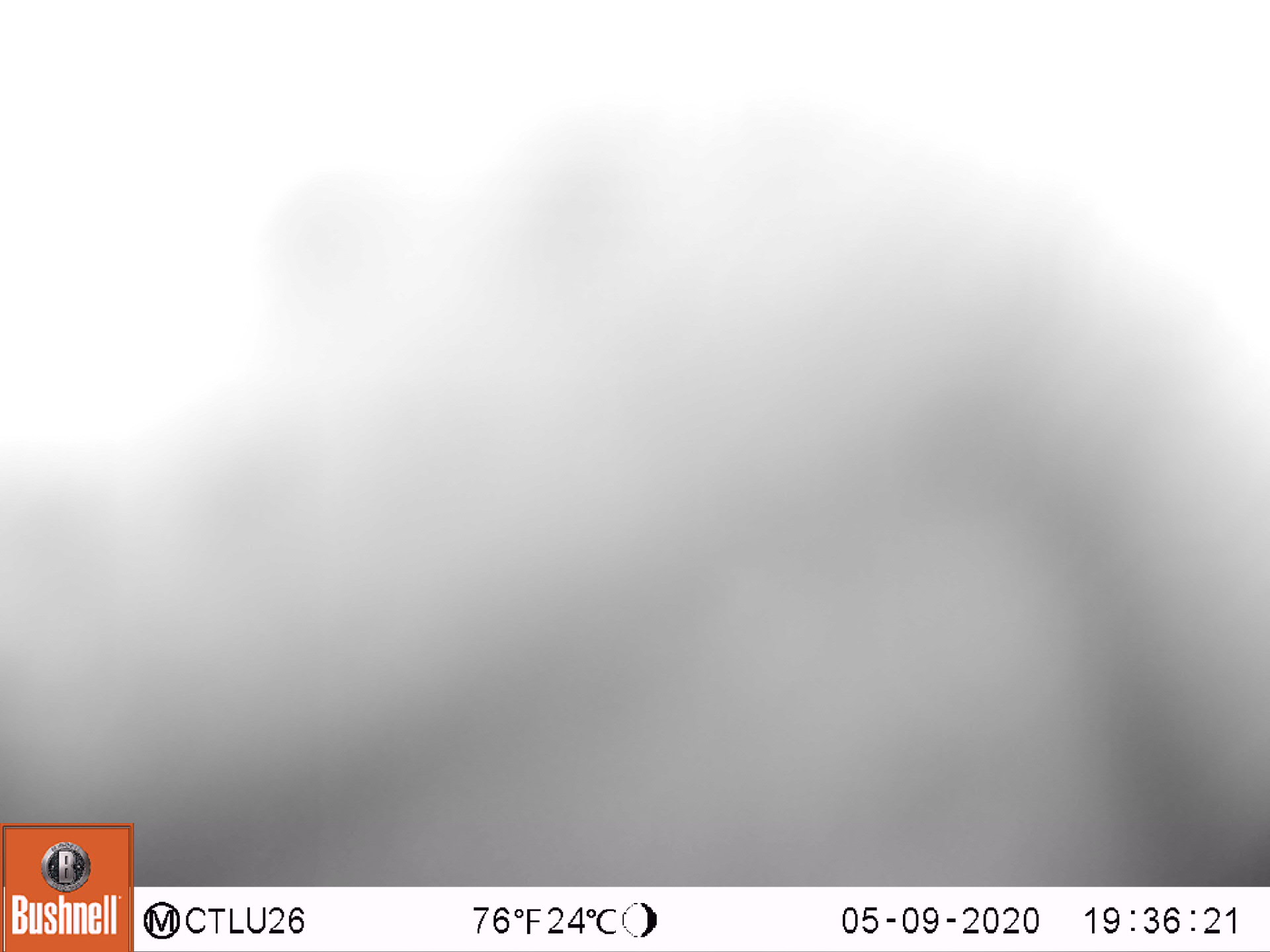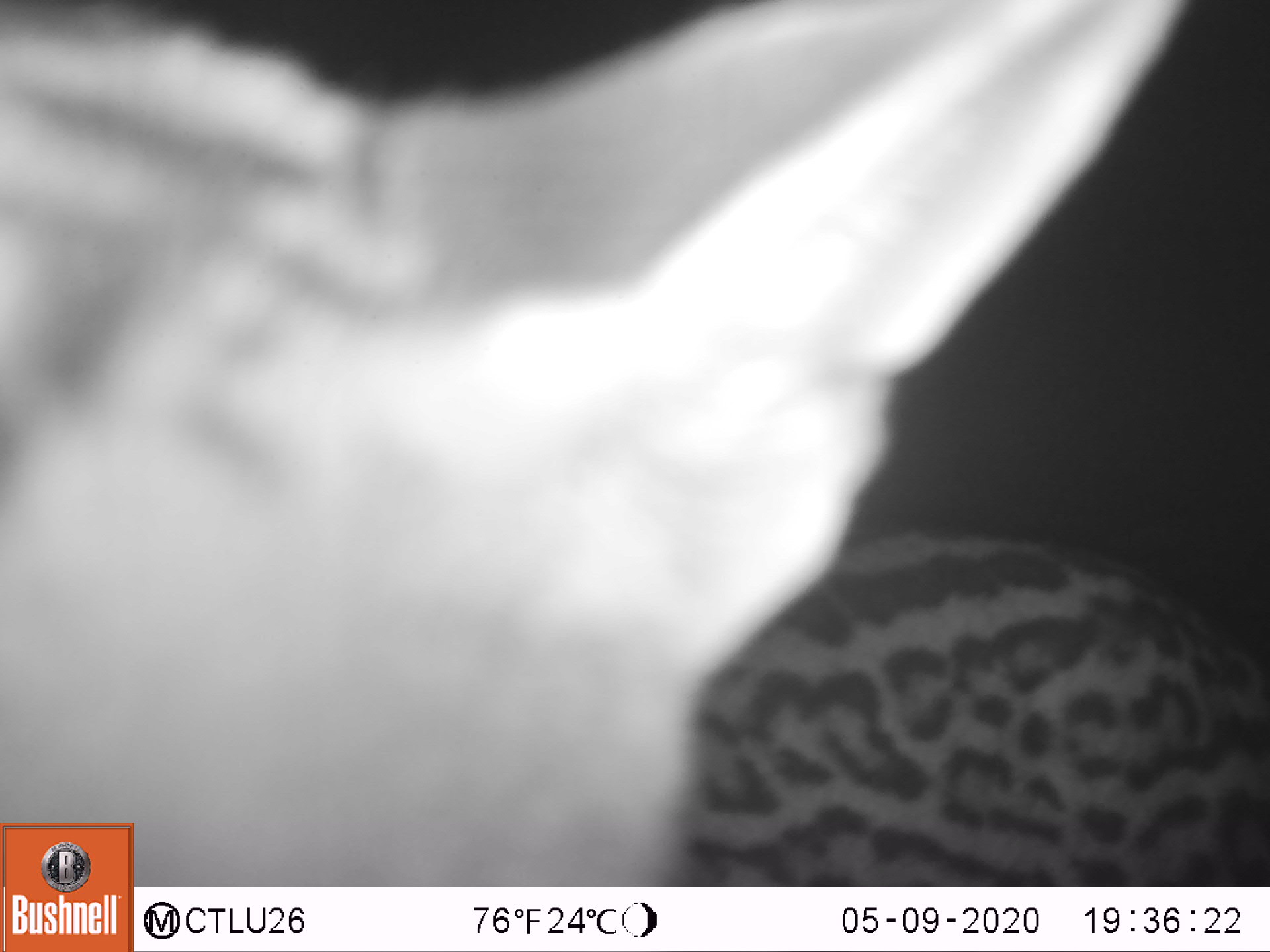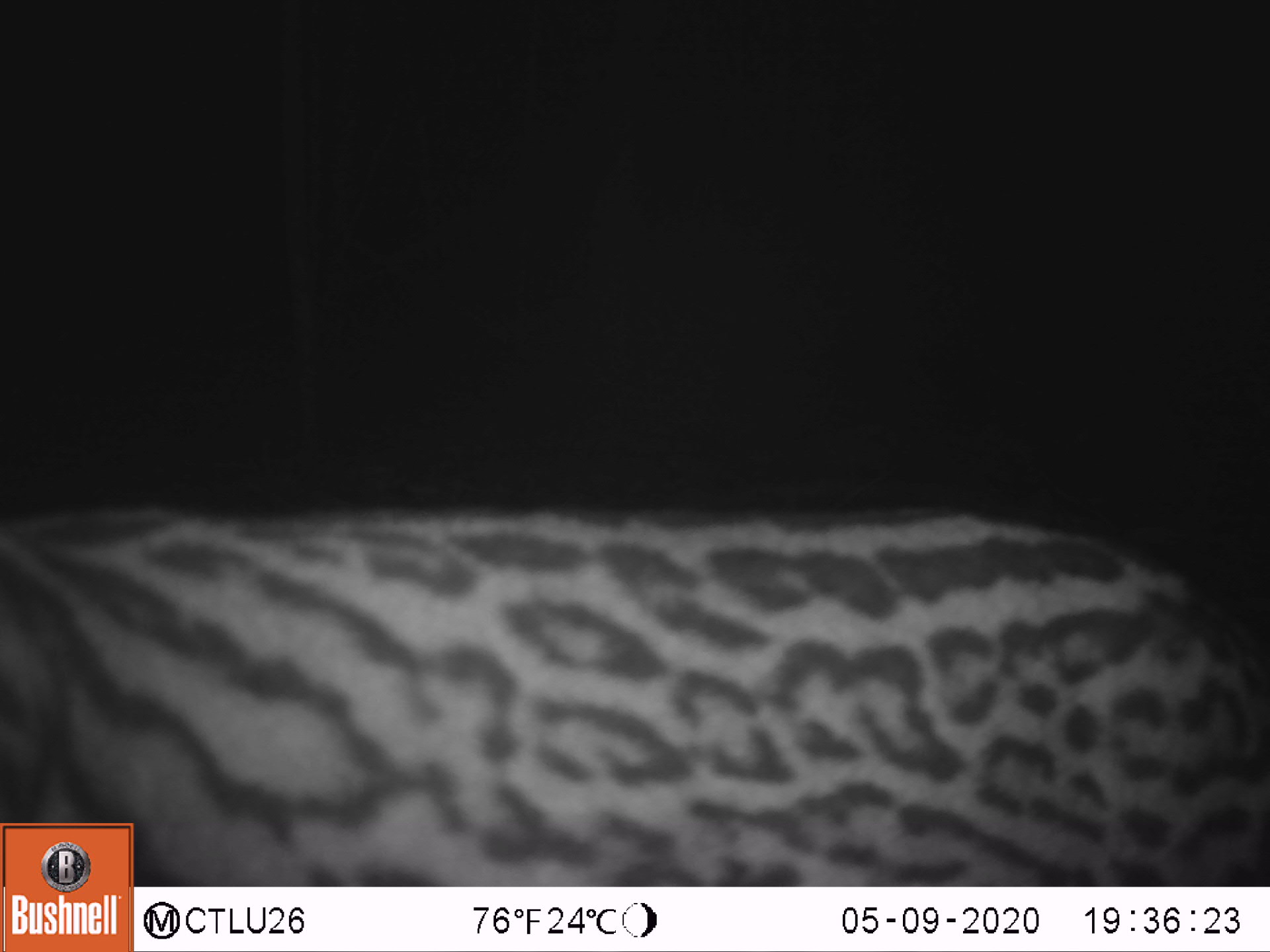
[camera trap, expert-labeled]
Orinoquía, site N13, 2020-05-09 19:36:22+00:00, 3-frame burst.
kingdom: Animalia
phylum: Chordata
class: Mammalia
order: Carnivora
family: Felidae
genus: Leopardus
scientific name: Leopardus pardalis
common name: ocelot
Ocelot (Leopardus pardalis).